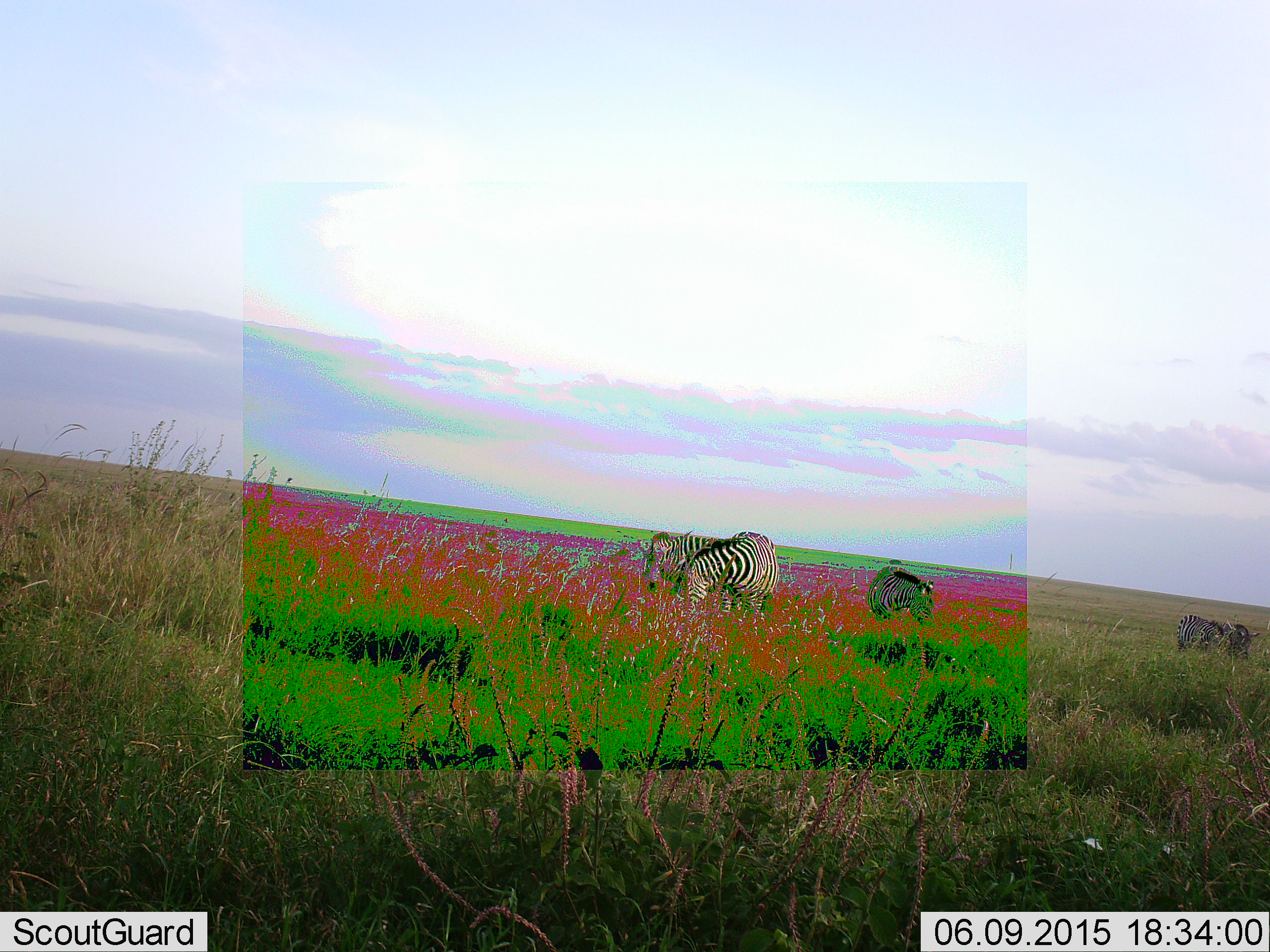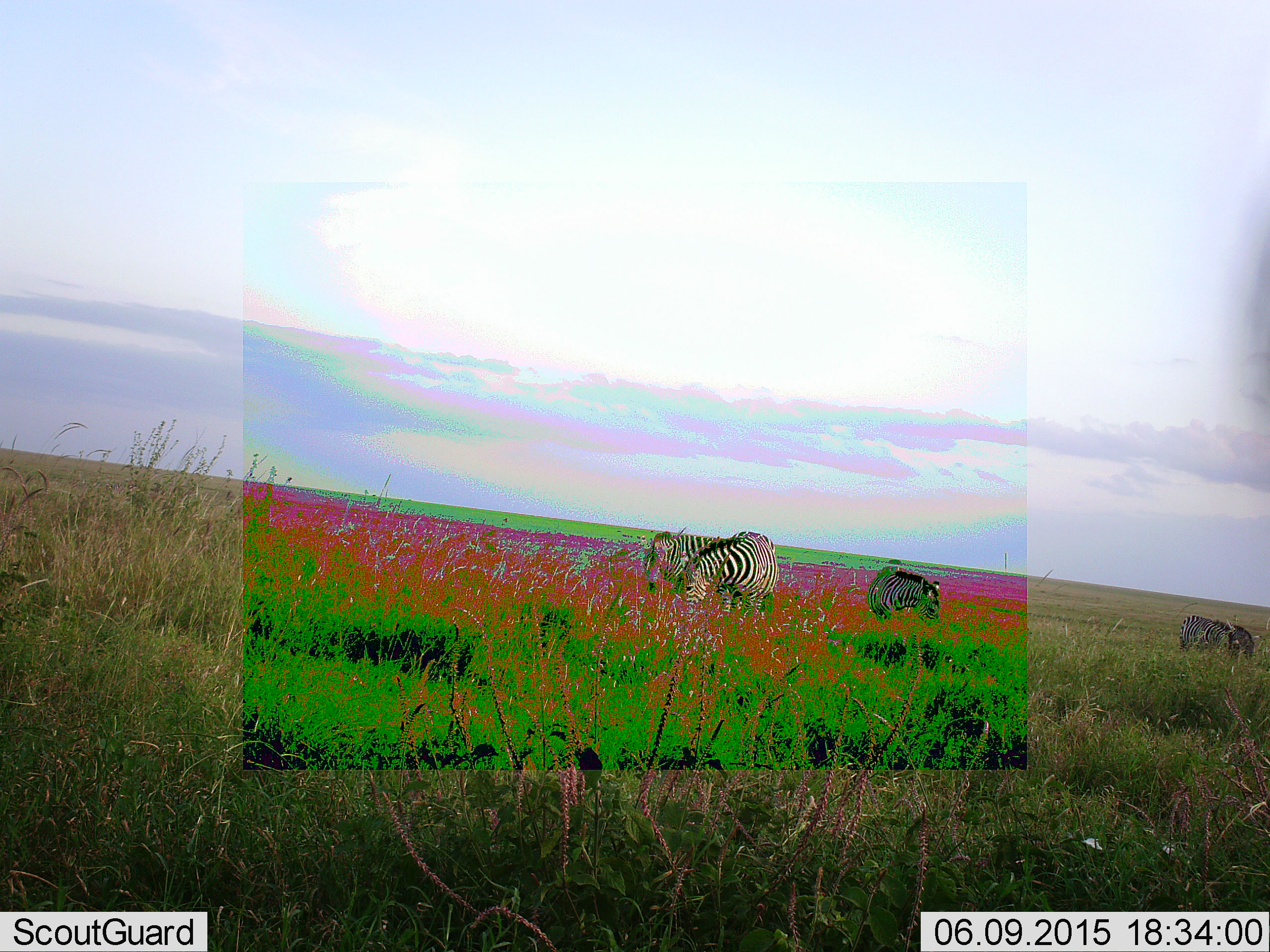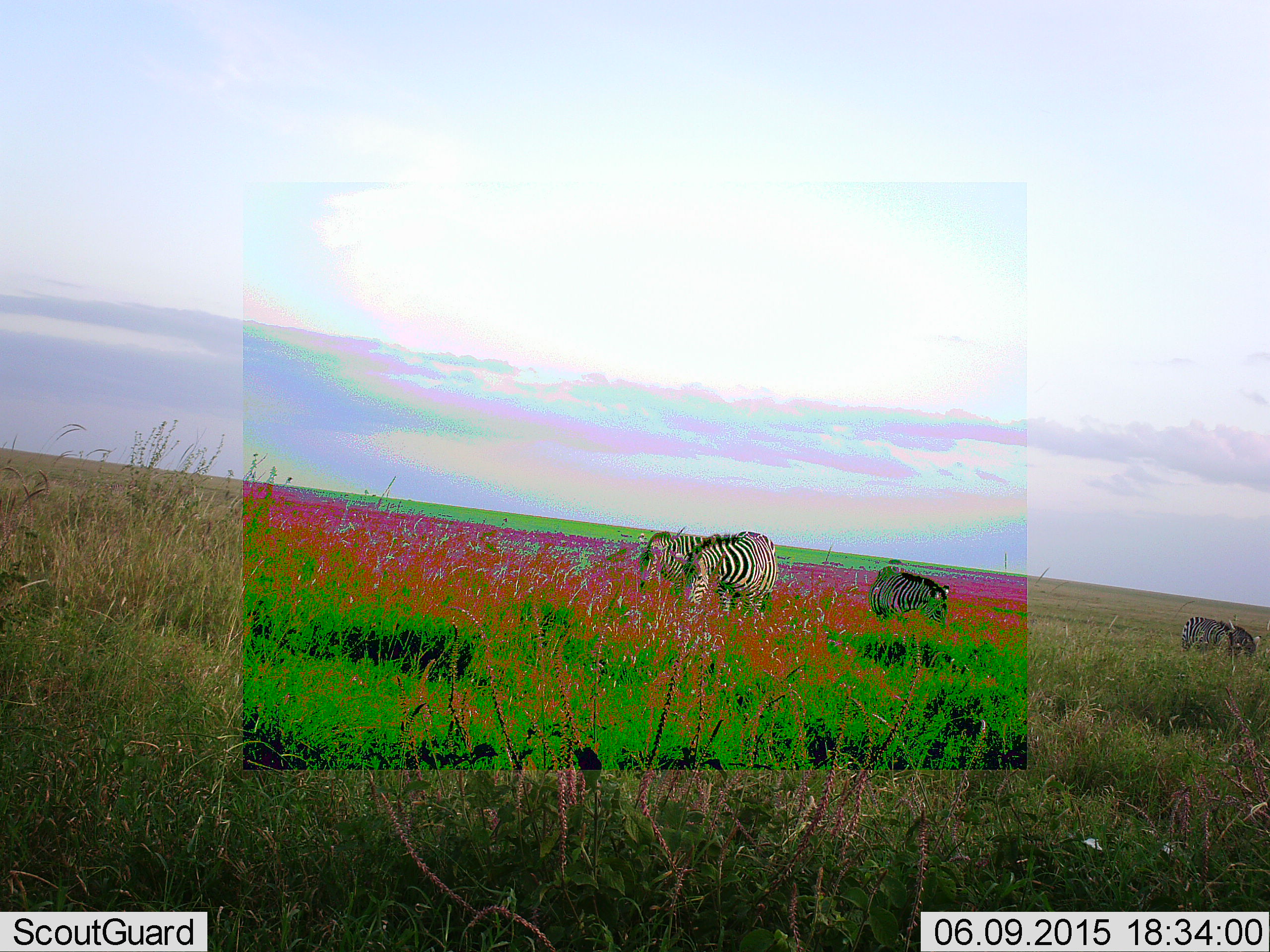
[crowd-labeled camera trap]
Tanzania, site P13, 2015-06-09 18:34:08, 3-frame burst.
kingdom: Animalia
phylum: Chordata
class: Mammalia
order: Perissodactyla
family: Equidae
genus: Equus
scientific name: Equus quagga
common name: plains zebra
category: zebra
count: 4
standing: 30%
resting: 0%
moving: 0%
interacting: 0%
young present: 0%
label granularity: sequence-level